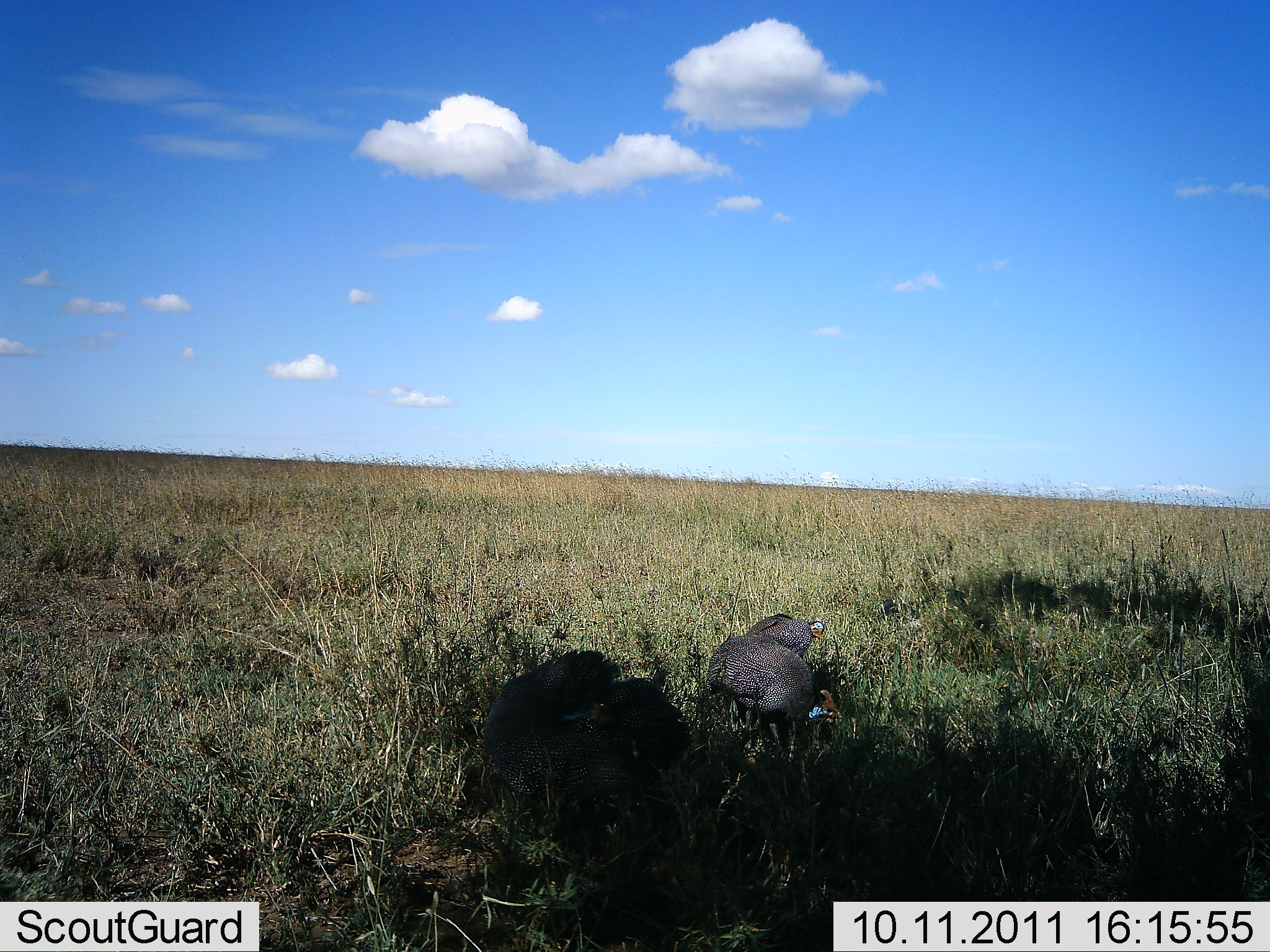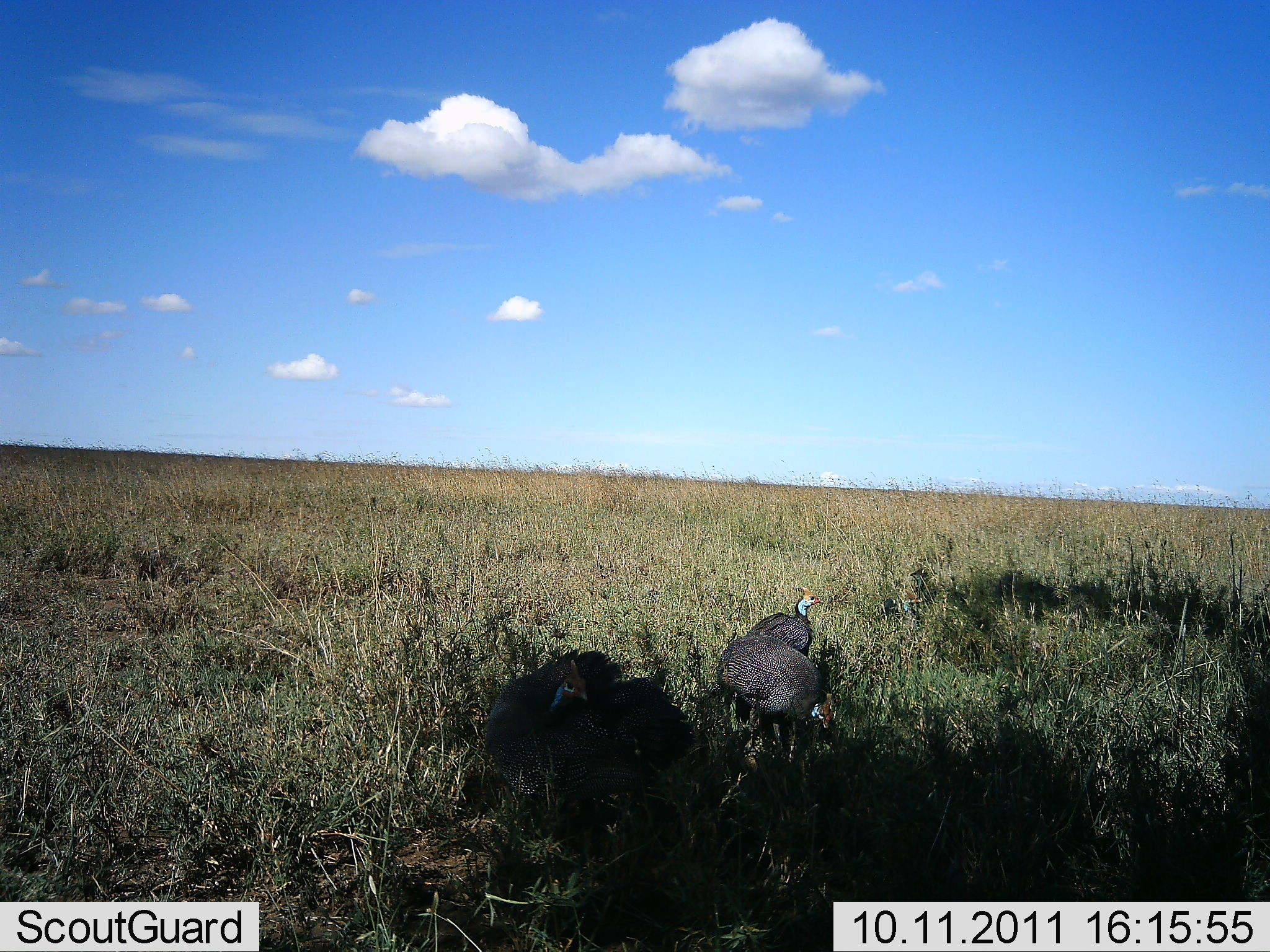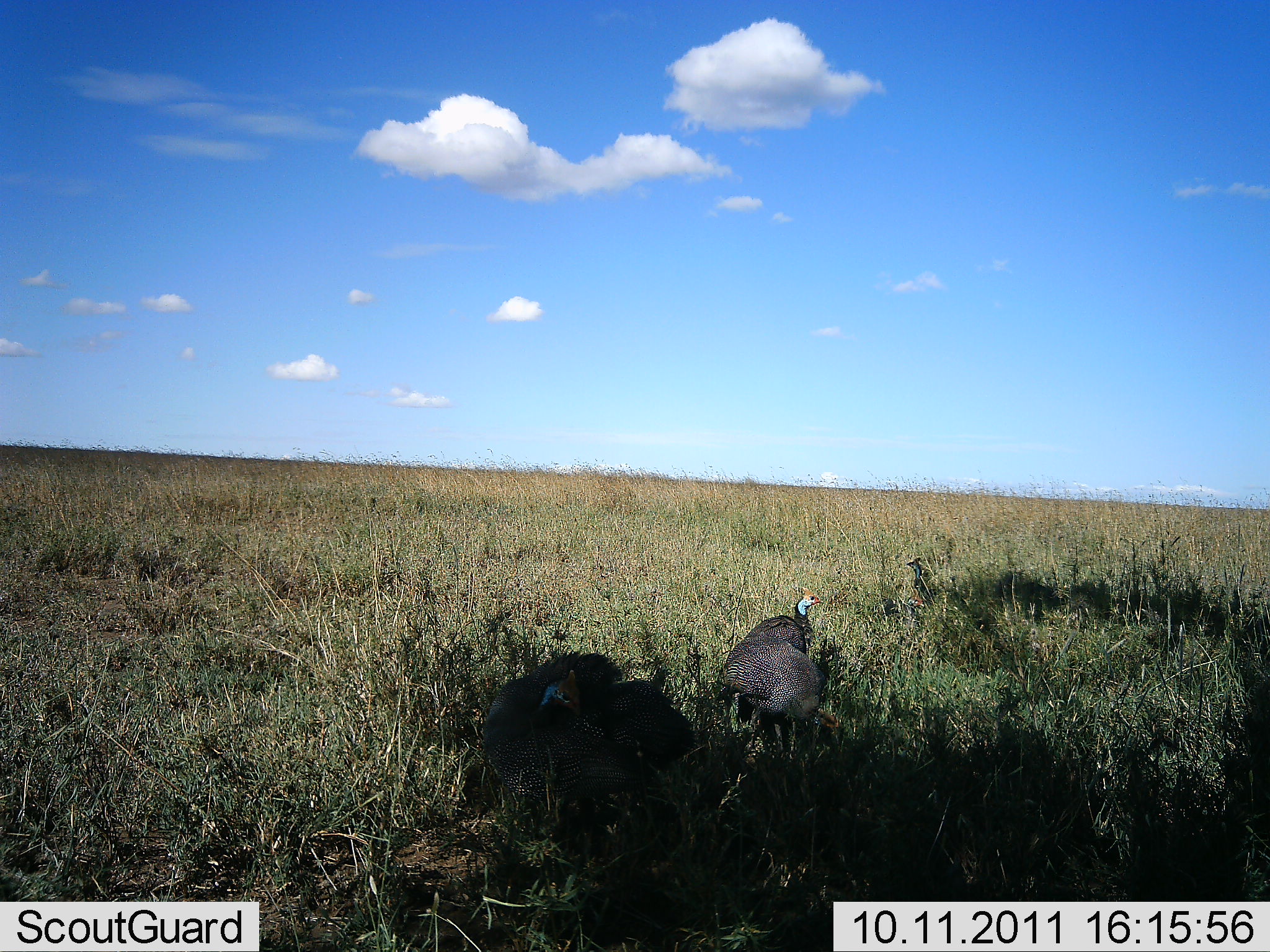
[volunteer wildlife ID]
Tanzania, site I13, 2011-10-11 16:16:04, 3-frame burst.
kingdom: Animalia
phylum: Chordata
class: Aves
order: Galliformes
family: Numididae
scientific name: Numididae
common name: guinea fowl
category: guineafowl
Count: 4.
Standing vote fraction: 57%.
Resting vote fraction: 7%.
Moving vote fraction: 43%.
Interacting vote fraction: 7%.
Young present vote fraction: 0%.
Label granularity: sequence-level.